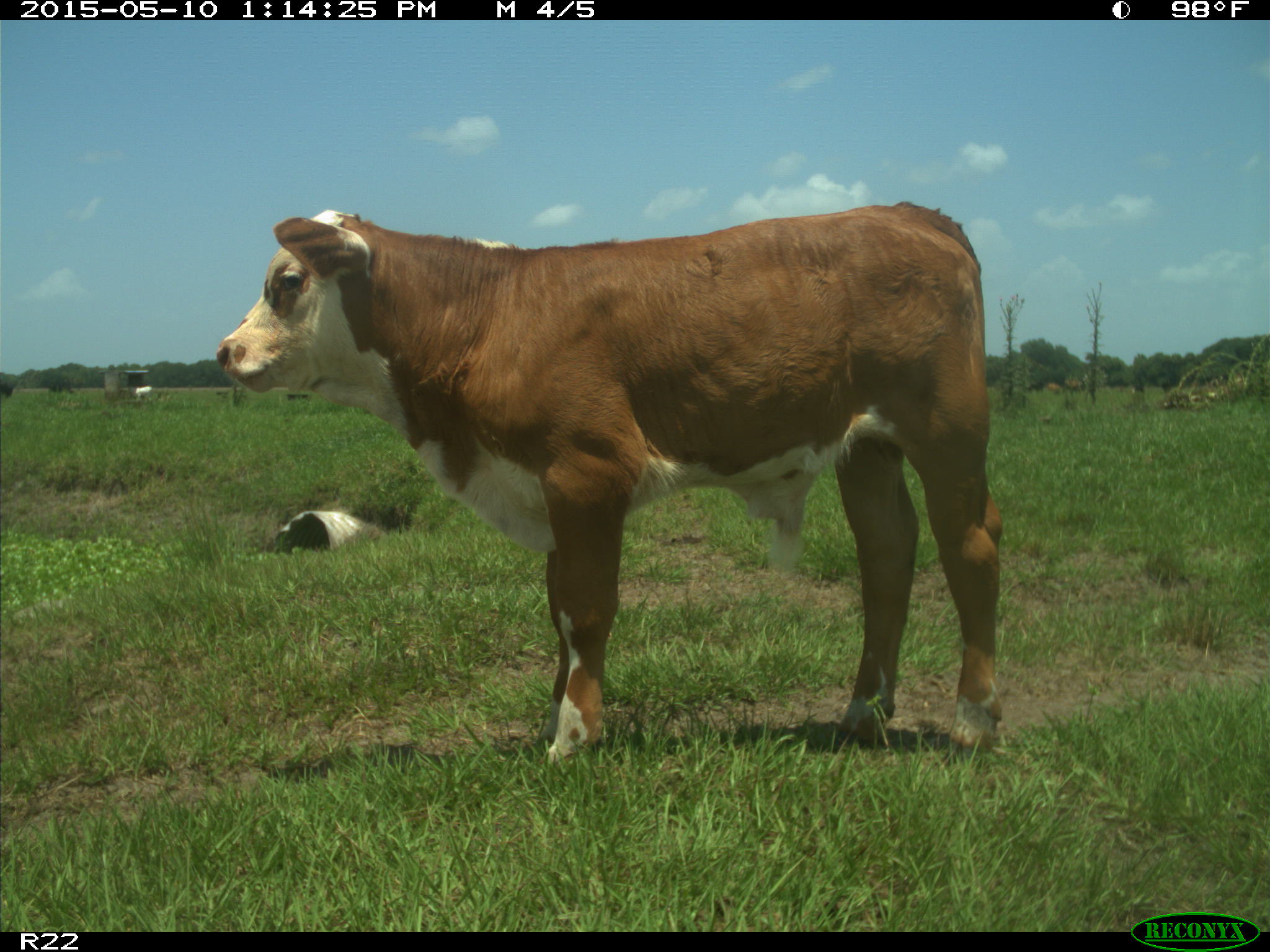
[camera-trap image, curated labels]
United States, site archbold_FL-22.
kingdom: Animalia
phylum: Chordata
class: Mammalia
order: Artiodactyla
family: Bovidae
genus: Bos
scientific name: Bos taurus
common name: domestic cow